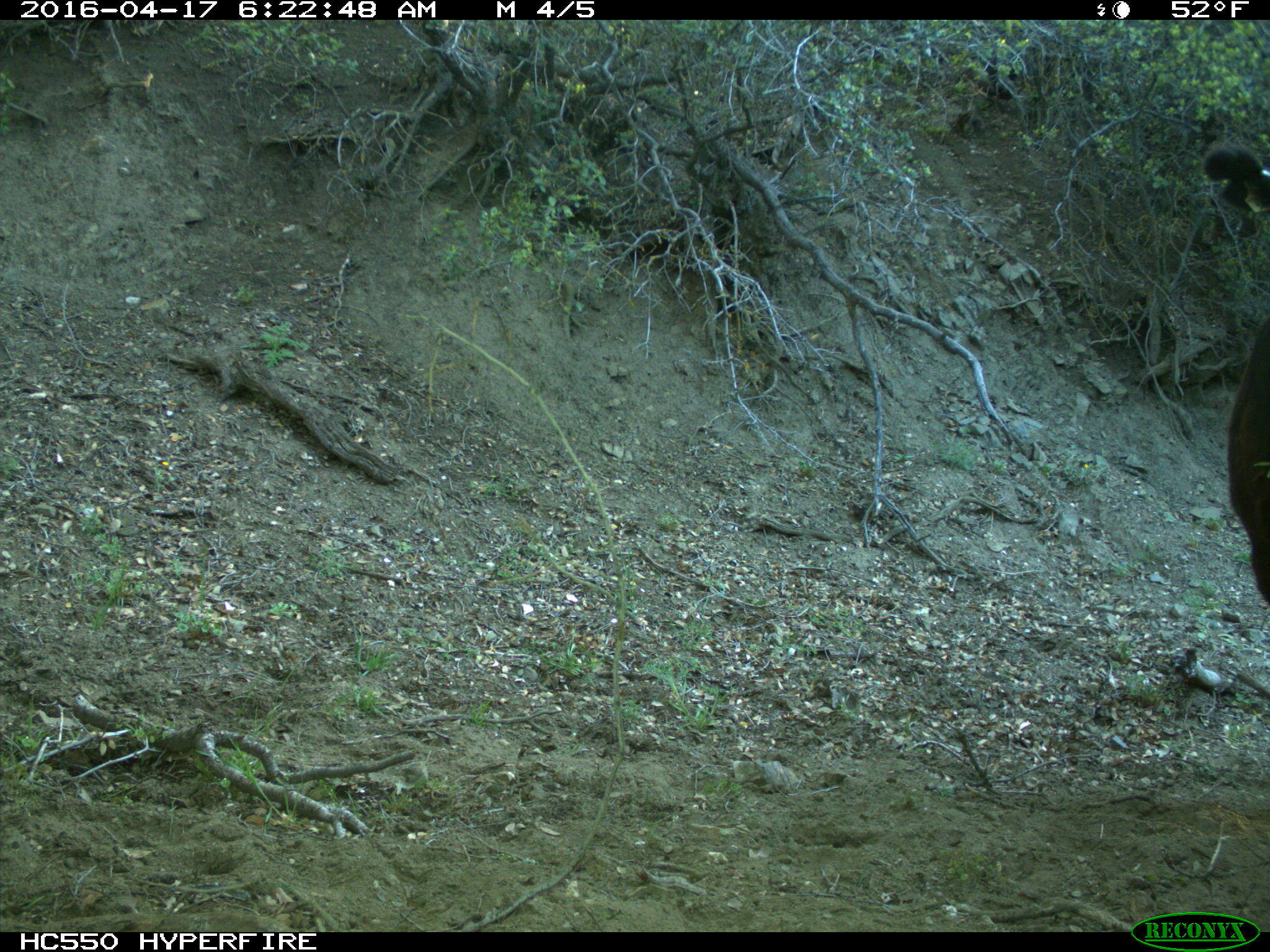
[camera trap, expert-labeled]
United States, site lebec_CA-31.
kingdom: Animalia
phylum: Chordata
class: Mammalia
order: Artiodactyla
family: Bovidae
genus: Bos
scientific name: Bos taurus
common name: domestic cow